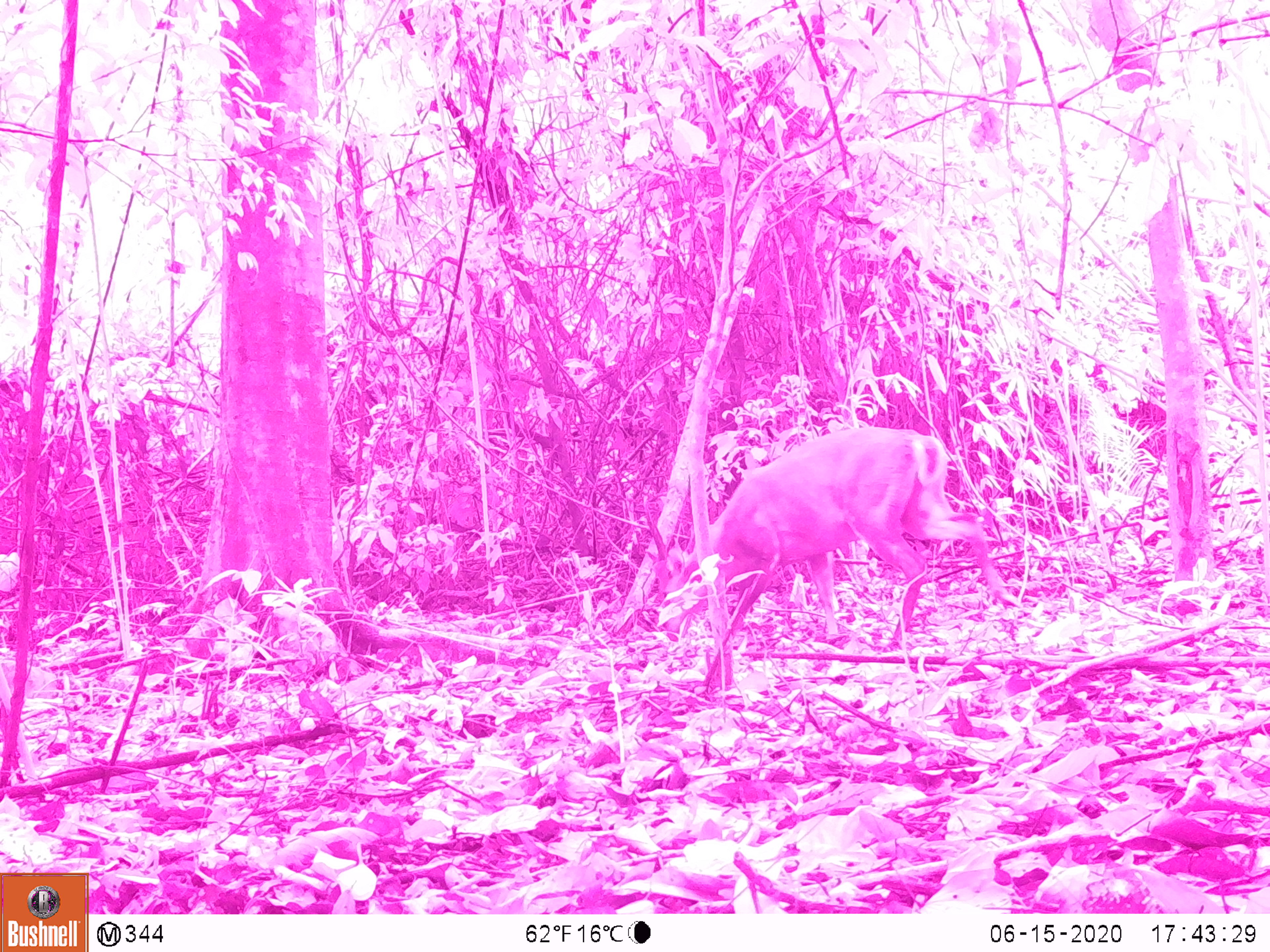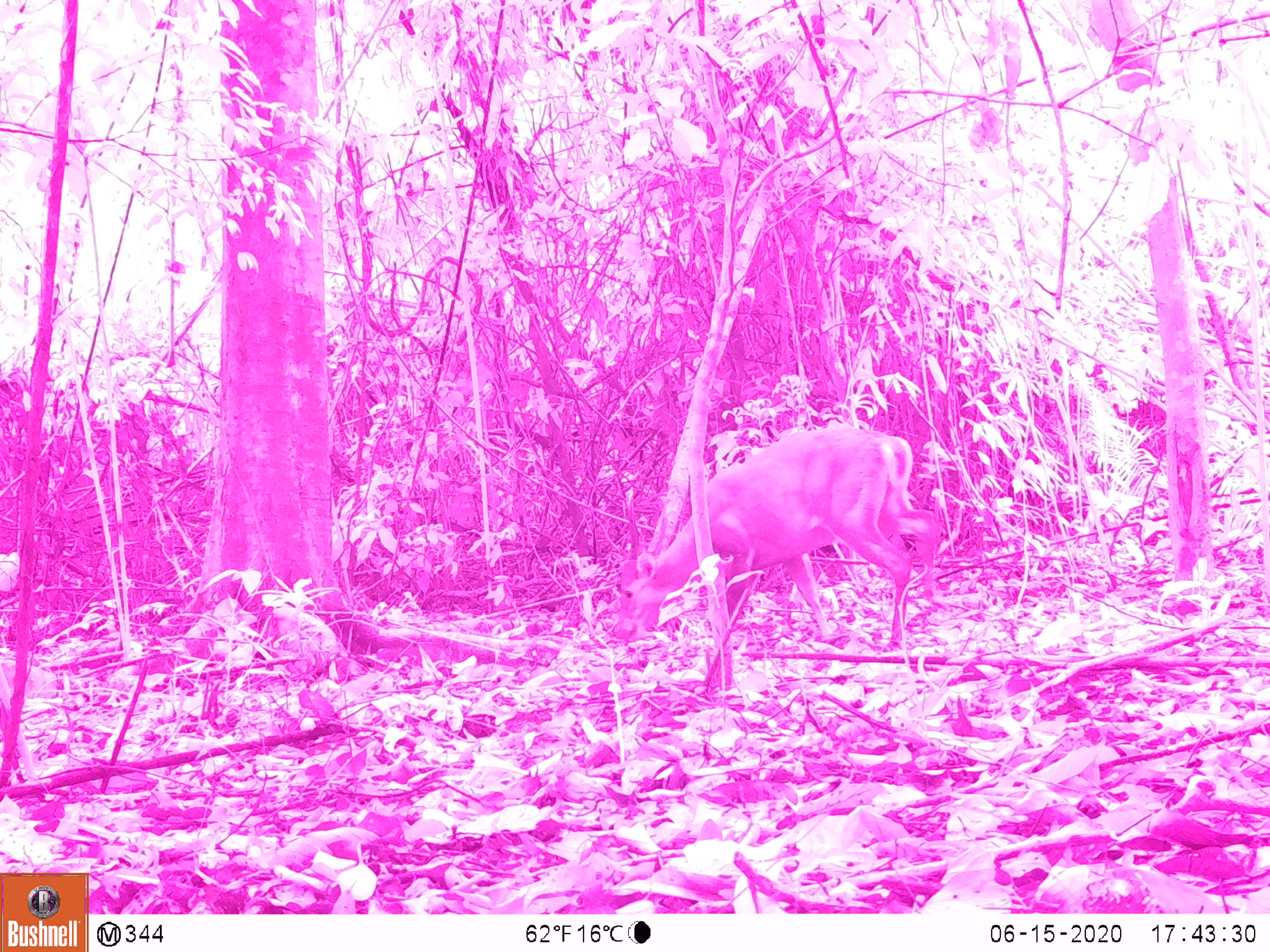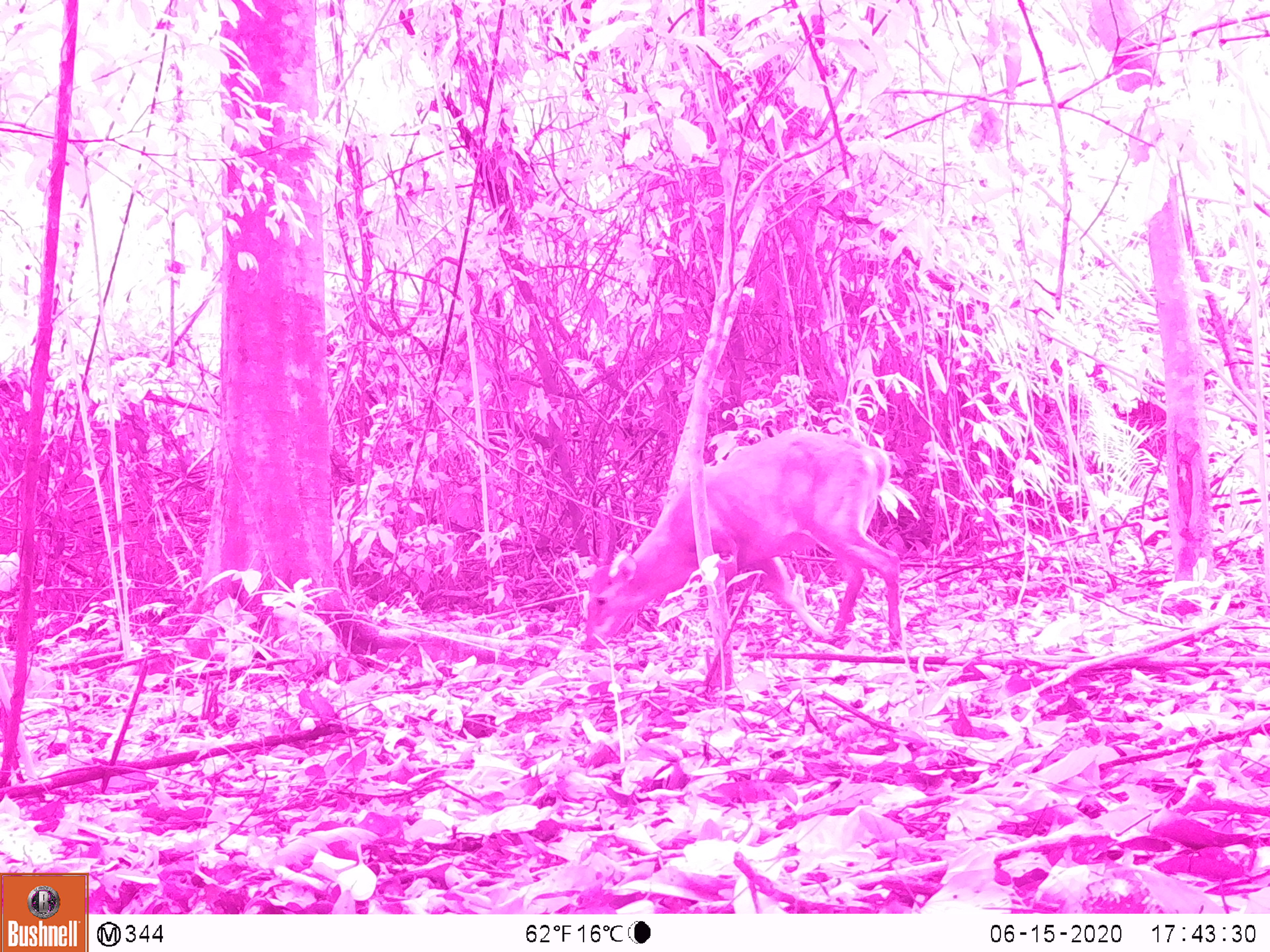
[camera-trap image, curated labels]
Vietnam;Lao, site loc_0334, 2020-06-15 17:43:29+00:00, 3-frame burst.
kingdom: Animalia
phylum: Chordata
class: Mammalia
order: Artiodactyla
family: Cervidae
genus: Muntiacus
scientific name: Muntiacus vuquangensis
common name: large-antlered muntjac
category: large antlered muntjac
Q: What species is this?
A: Large antlered muntjac (large-antlered muntjac) (Muntiacus vuquangensis).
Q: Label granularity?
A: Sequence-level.